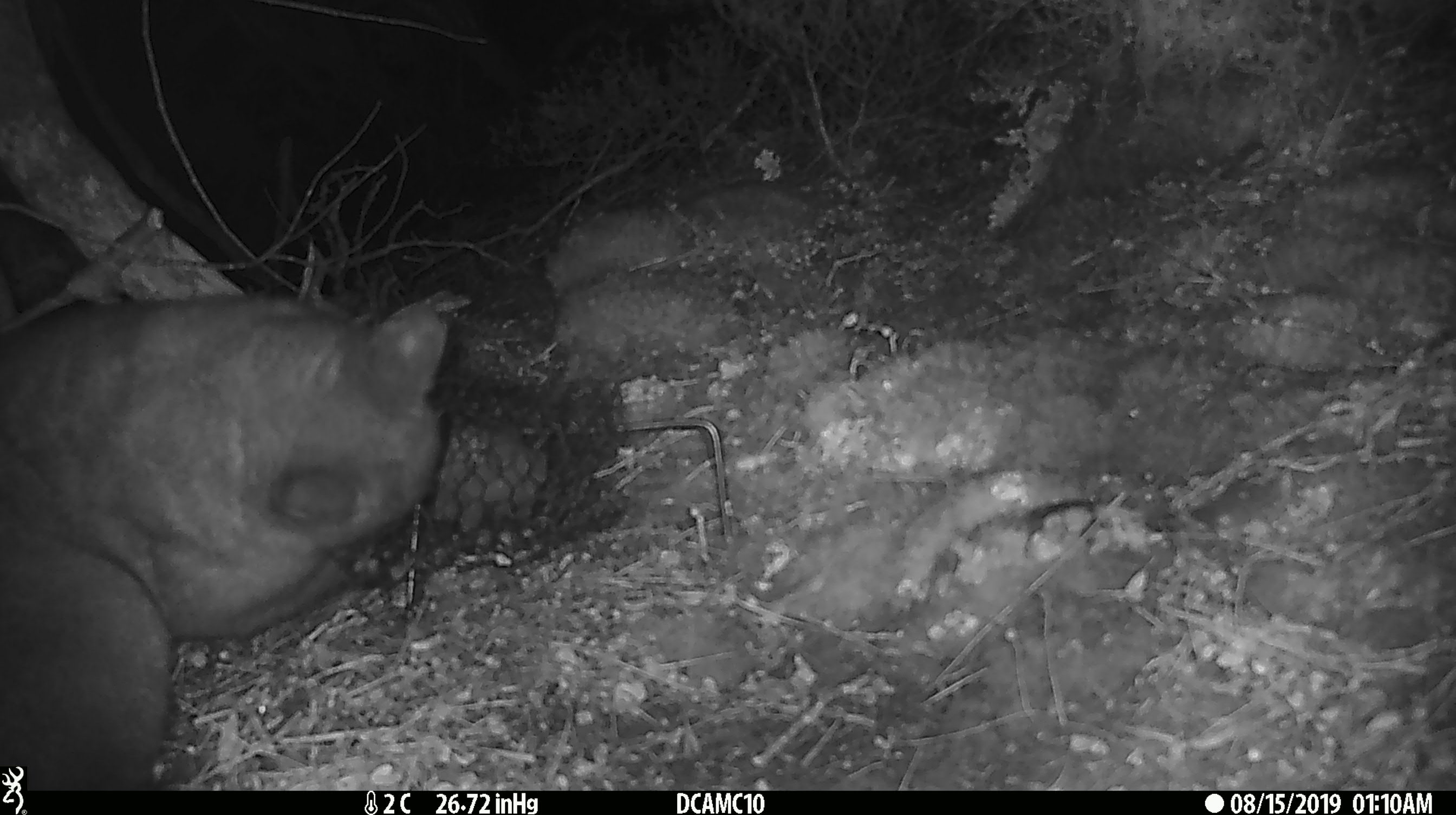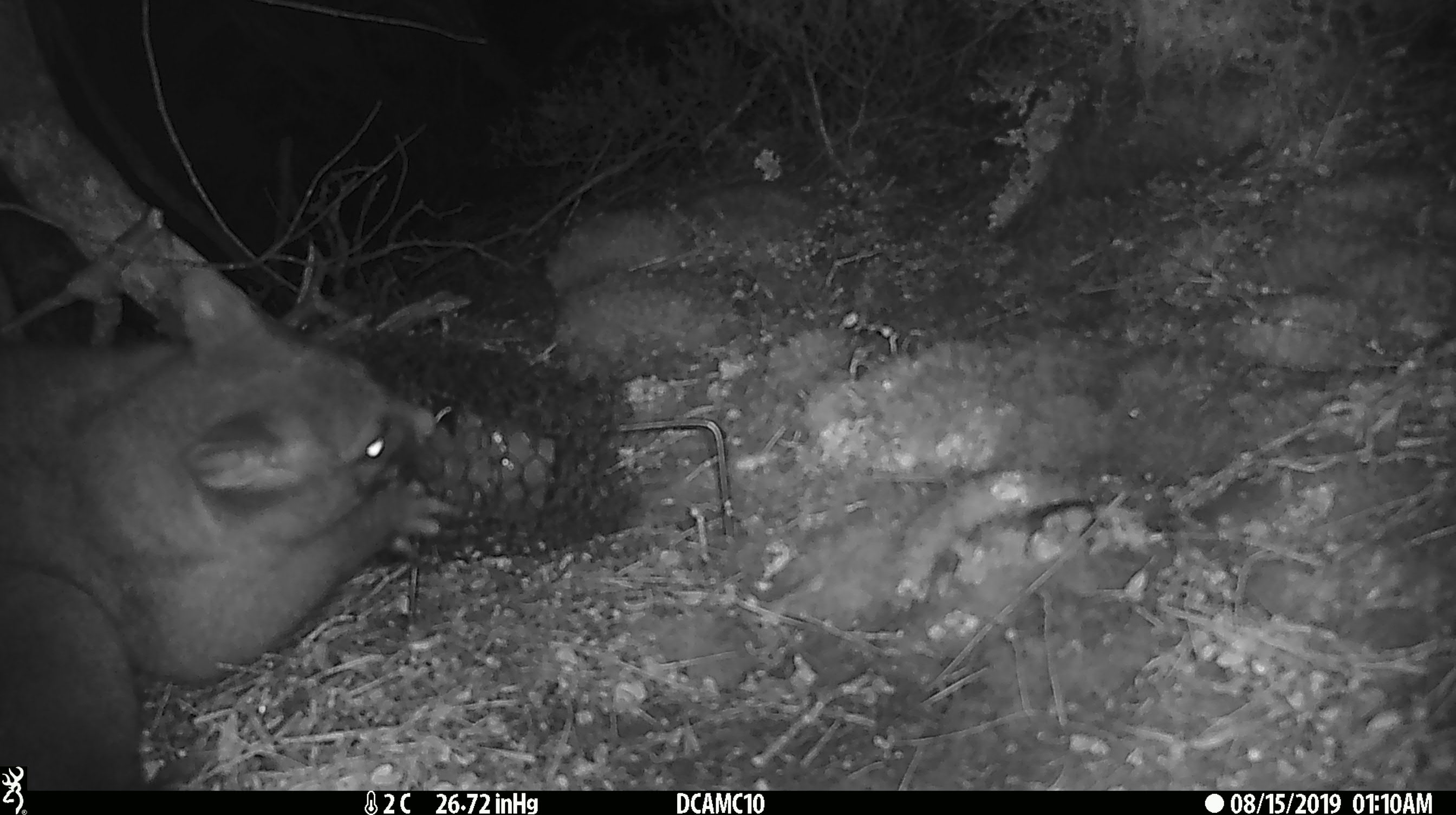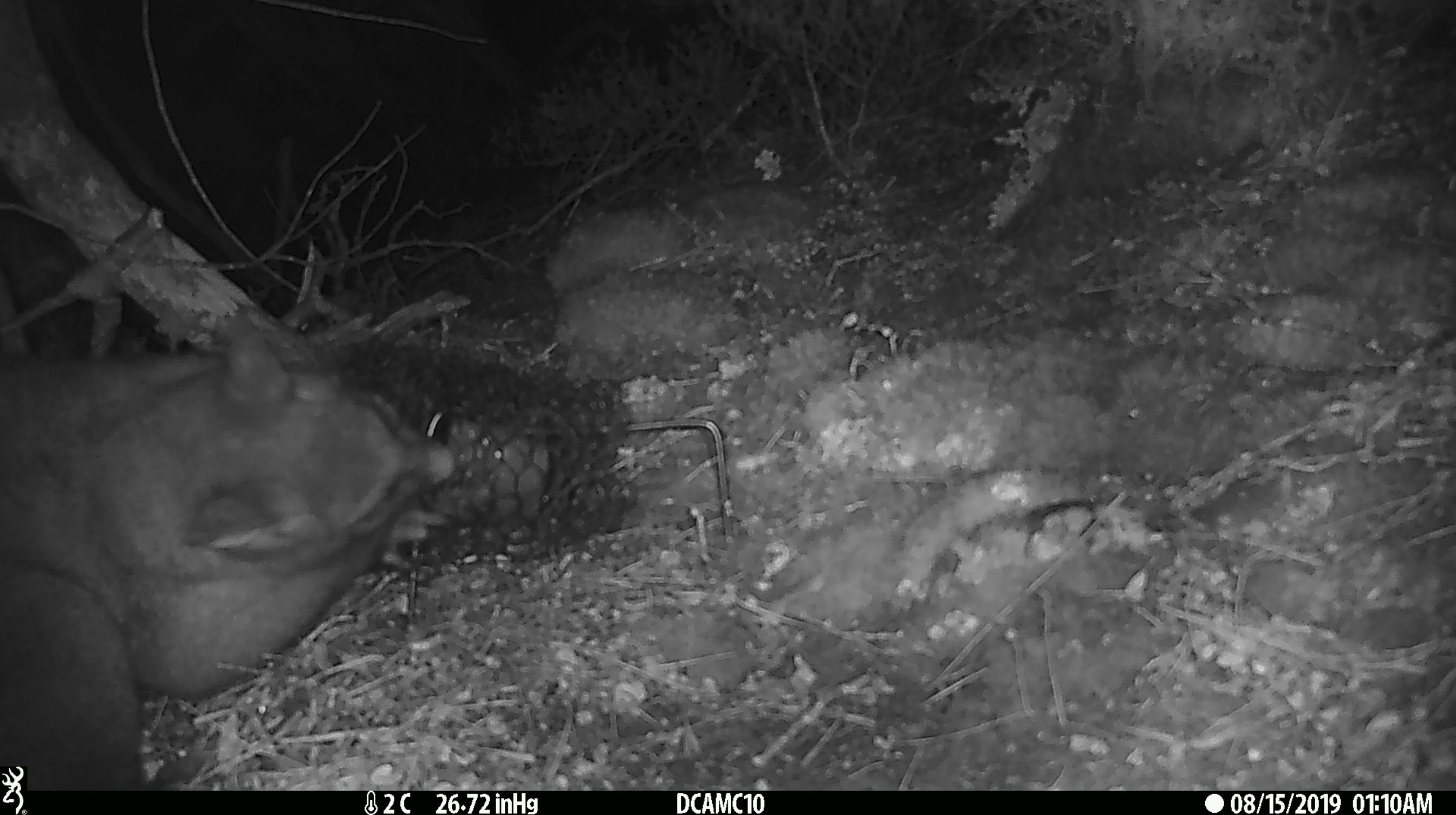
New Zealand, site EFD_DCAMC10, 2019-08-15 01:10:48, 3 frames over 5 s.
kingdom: Animalia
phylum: Chordata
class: Mammalia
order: Diprotodontia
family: Phalangeridae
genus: Trichosurus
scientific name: Trichosurus vulpecula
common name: common brushtail possum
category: possum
Possum (common brushtail possum) (Trichosurus vulpecula).